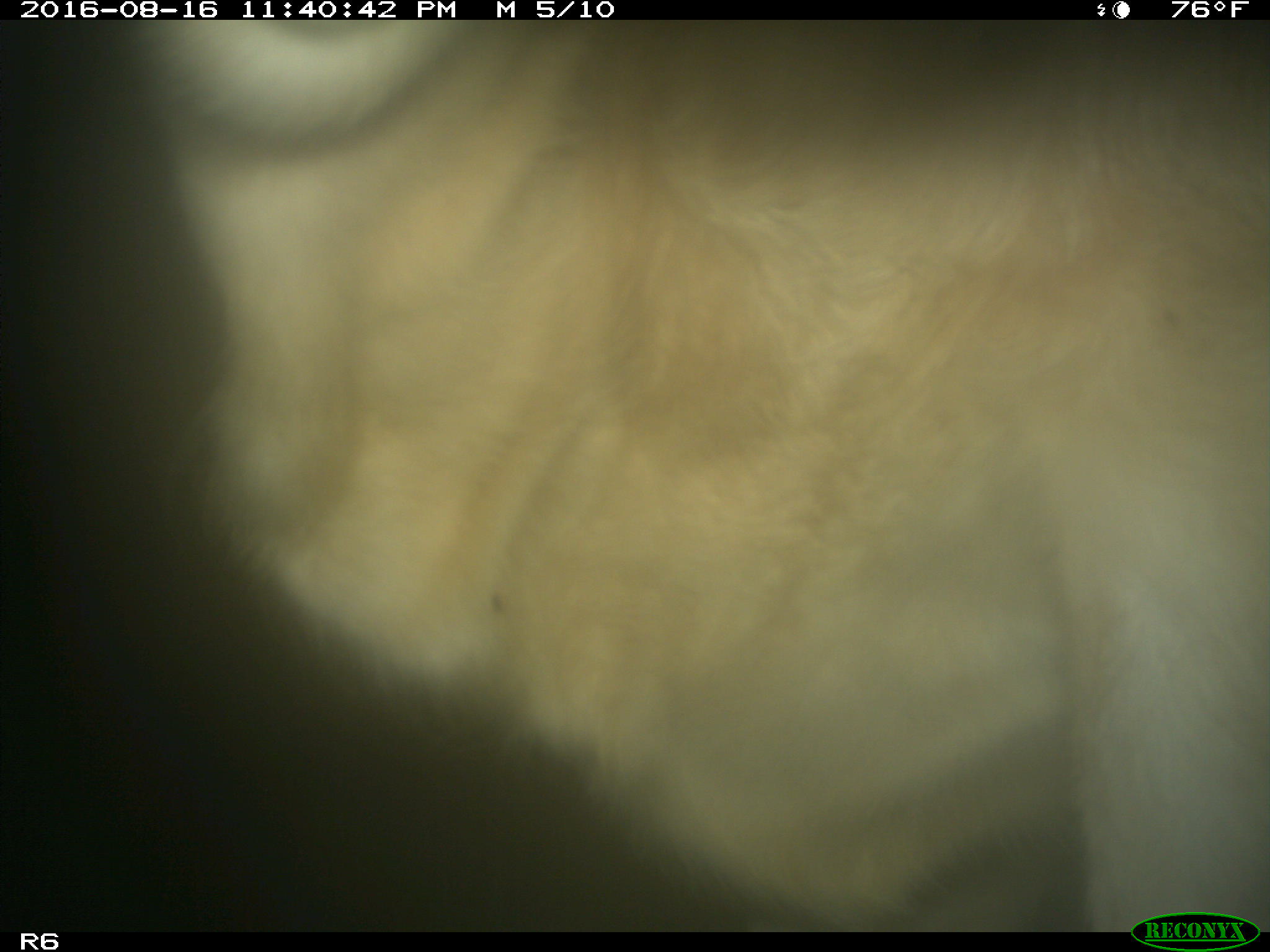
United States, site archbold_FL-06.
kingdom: Animalia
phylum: Chordata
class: Mammalia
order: Artiodactyla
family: Bovidae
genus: Bos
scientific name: Bos taurus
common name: domestic cow